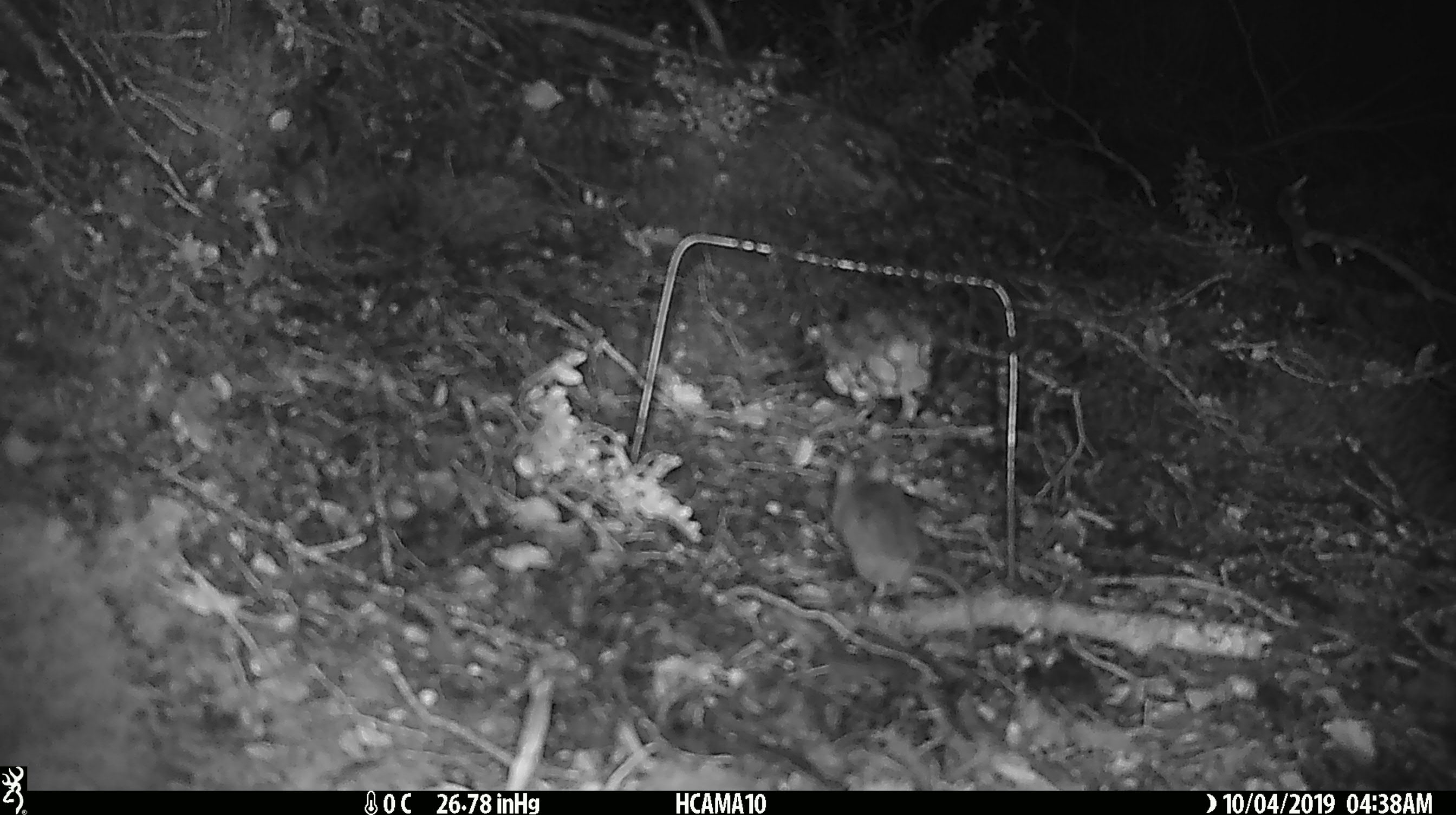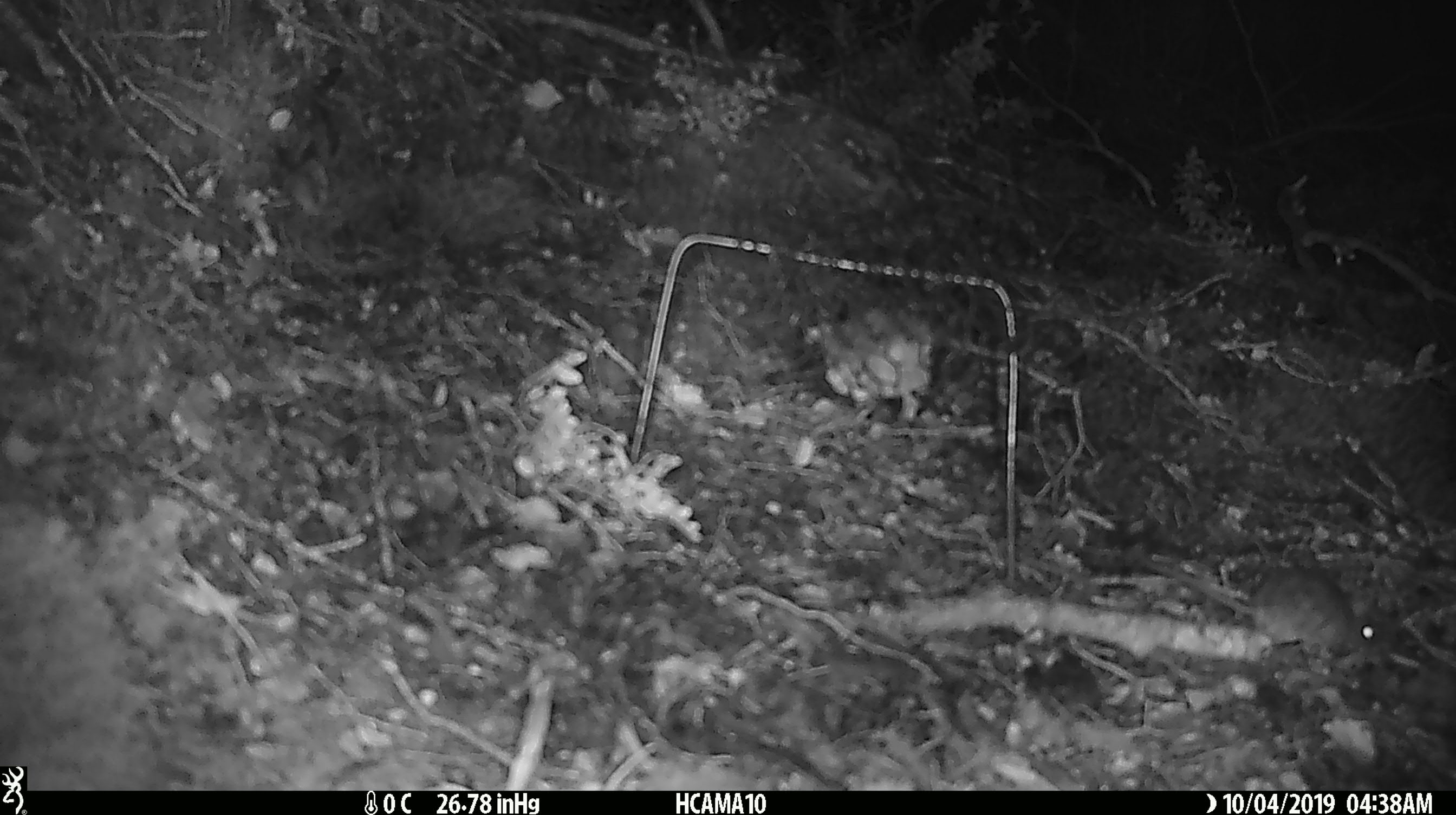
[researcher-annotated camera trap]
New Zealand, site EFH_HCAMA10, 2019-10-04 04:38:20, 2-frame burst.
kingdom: Animalia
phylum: Chordata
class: Mammalia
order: Rodentia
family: Muridae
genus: Mus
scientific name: Mus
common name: mouse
Mouse (Mus).